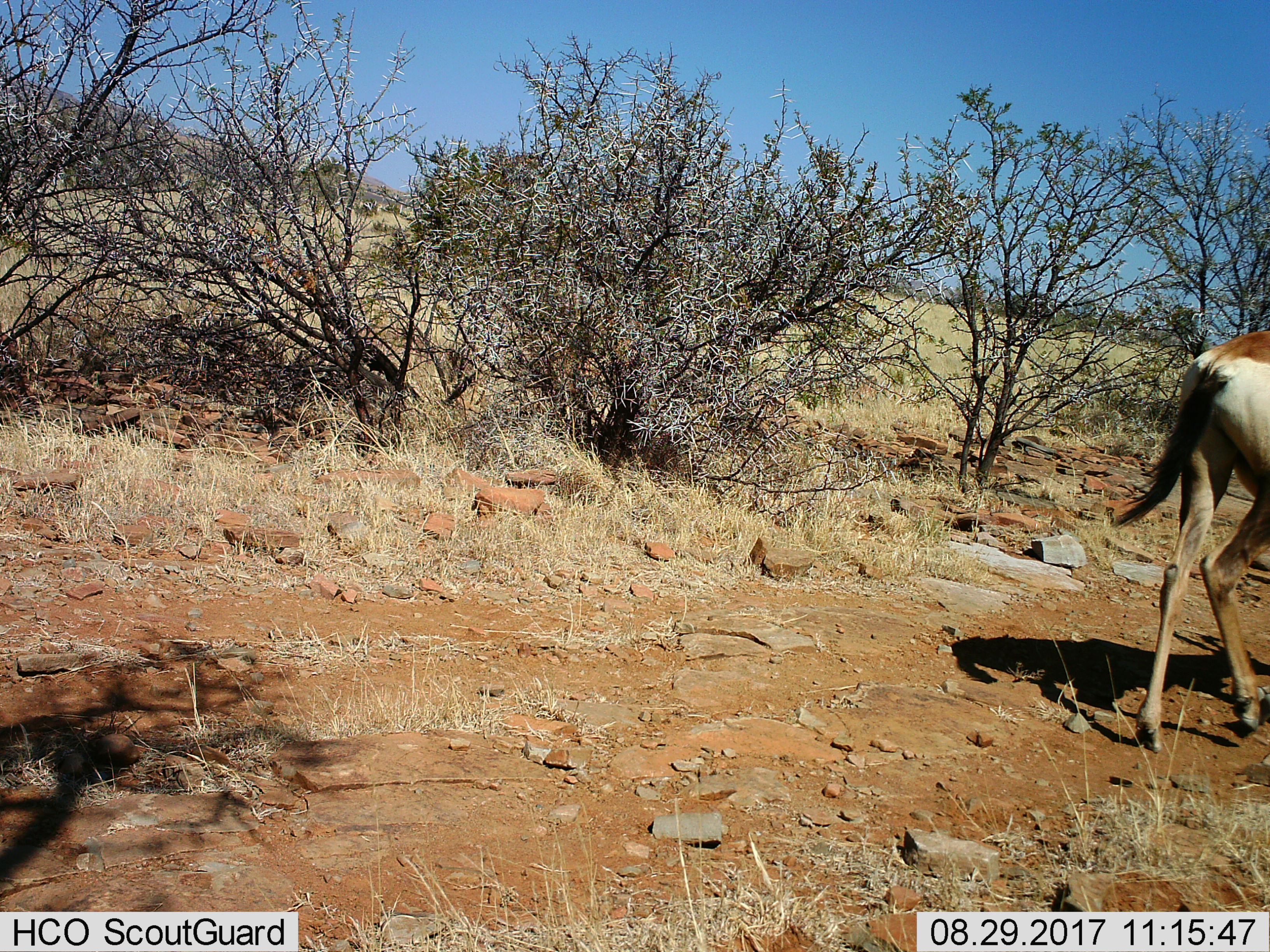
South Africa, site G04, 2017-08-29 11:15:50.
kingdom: Animalia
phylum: Chordata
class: Mammalia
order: Artiodactyla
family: Bovidae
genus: Alcelaphus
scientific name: Alcelaphus buselaphus caama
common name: red hartebeest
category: hartebeestred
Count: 1.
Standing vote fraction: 25%.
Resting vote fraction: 0%.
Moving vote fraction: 88%.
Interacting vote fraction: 0%.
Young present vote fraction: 0%.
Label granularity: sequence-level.